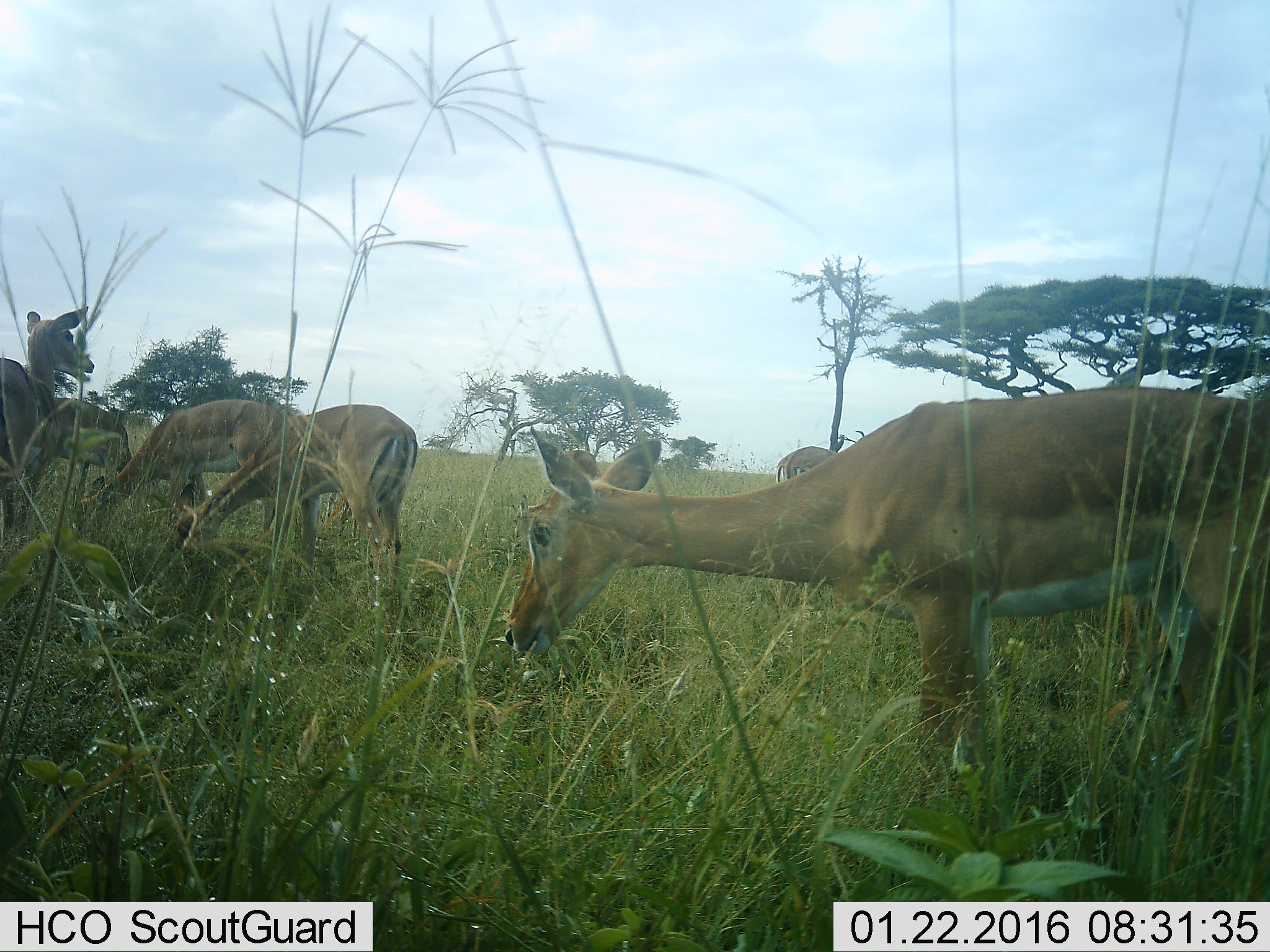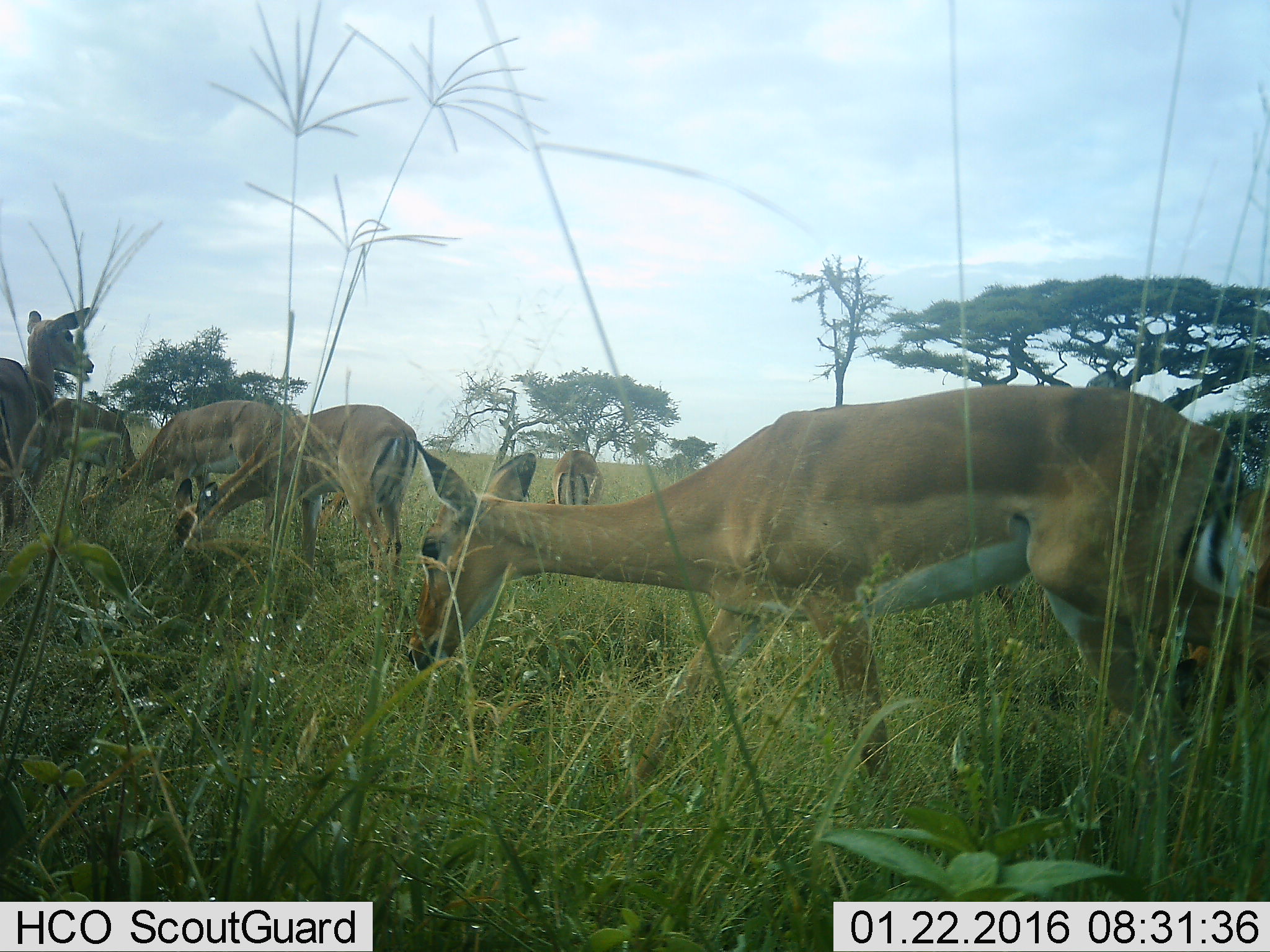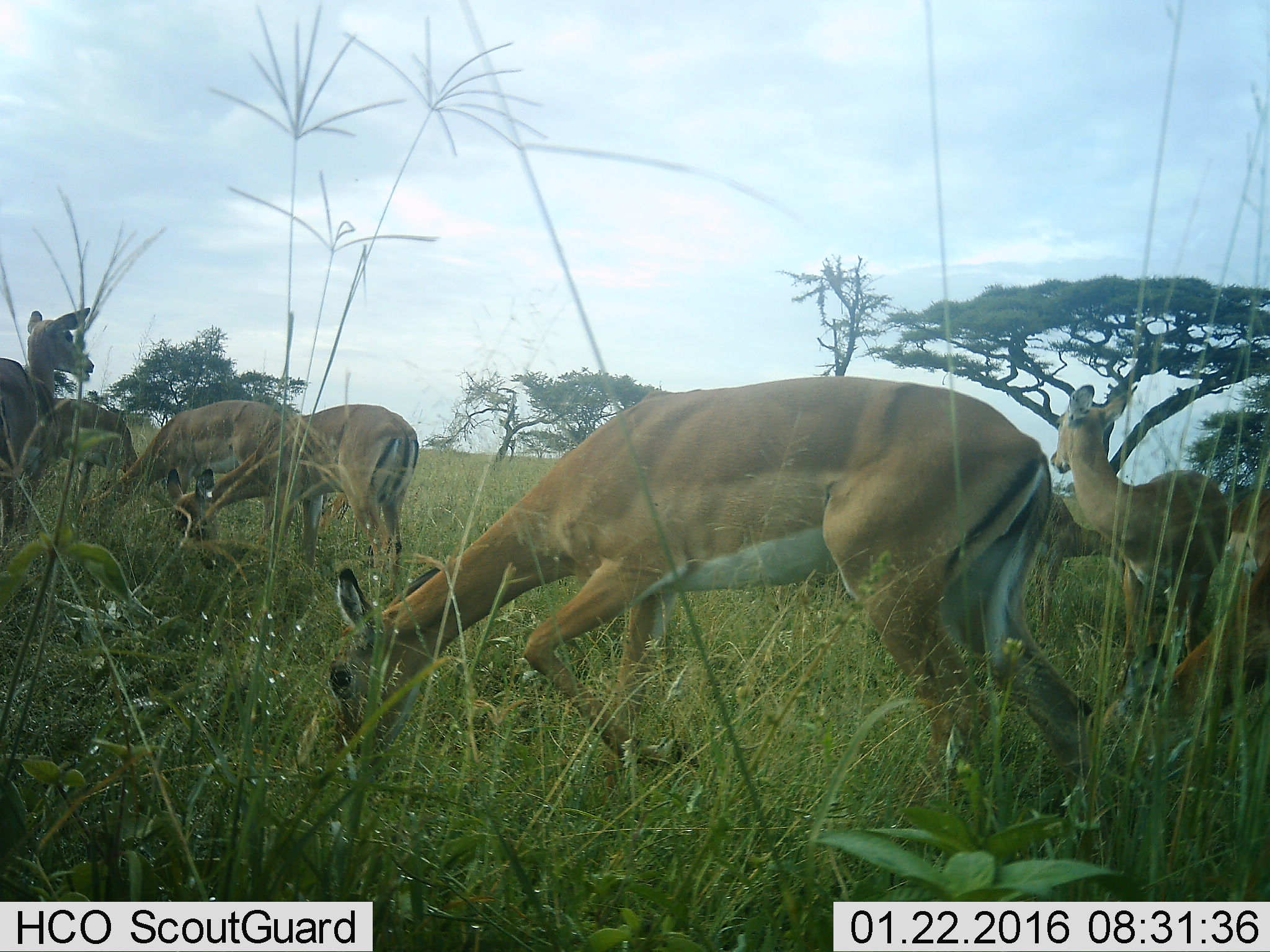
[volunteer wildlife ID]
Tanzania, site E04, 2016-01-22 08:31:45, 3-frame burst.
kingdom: Animalia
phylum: Chordata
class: Mammalia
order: Artiodactyla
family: Bovidae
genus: Aepyceros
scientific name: Aepyceros melampus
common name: impala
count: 9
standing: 75%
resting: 0%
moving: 67%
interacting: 8%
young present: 25%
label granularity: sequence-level